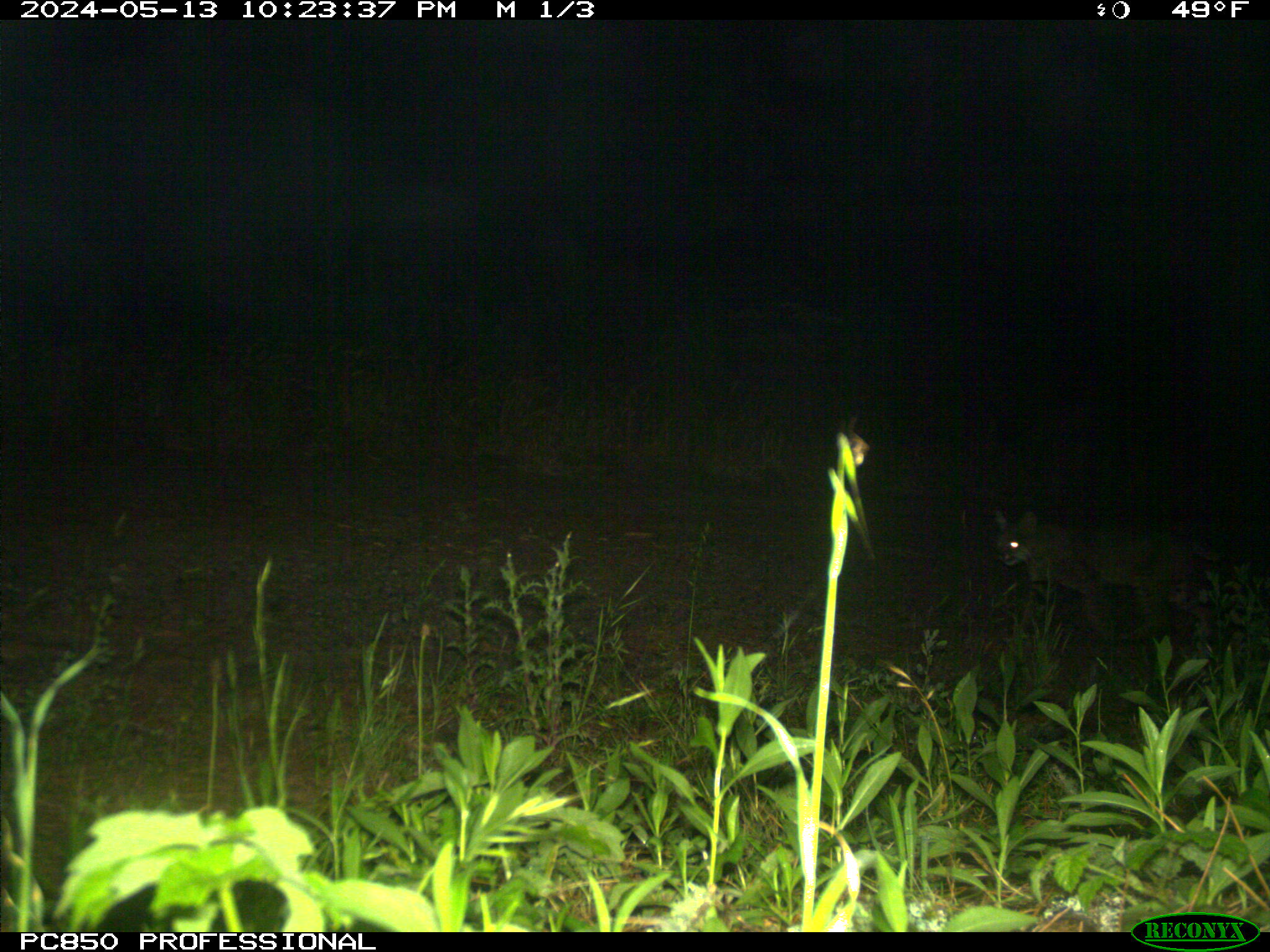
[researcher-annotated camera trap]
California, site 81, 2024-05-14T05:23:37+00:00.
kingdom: Animalia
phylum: Chordata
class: Mammalia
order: Carnivora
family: Felidae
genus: Lynx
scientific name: Lynx rufus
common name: bobcat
Bobcat (Lynx rufus).